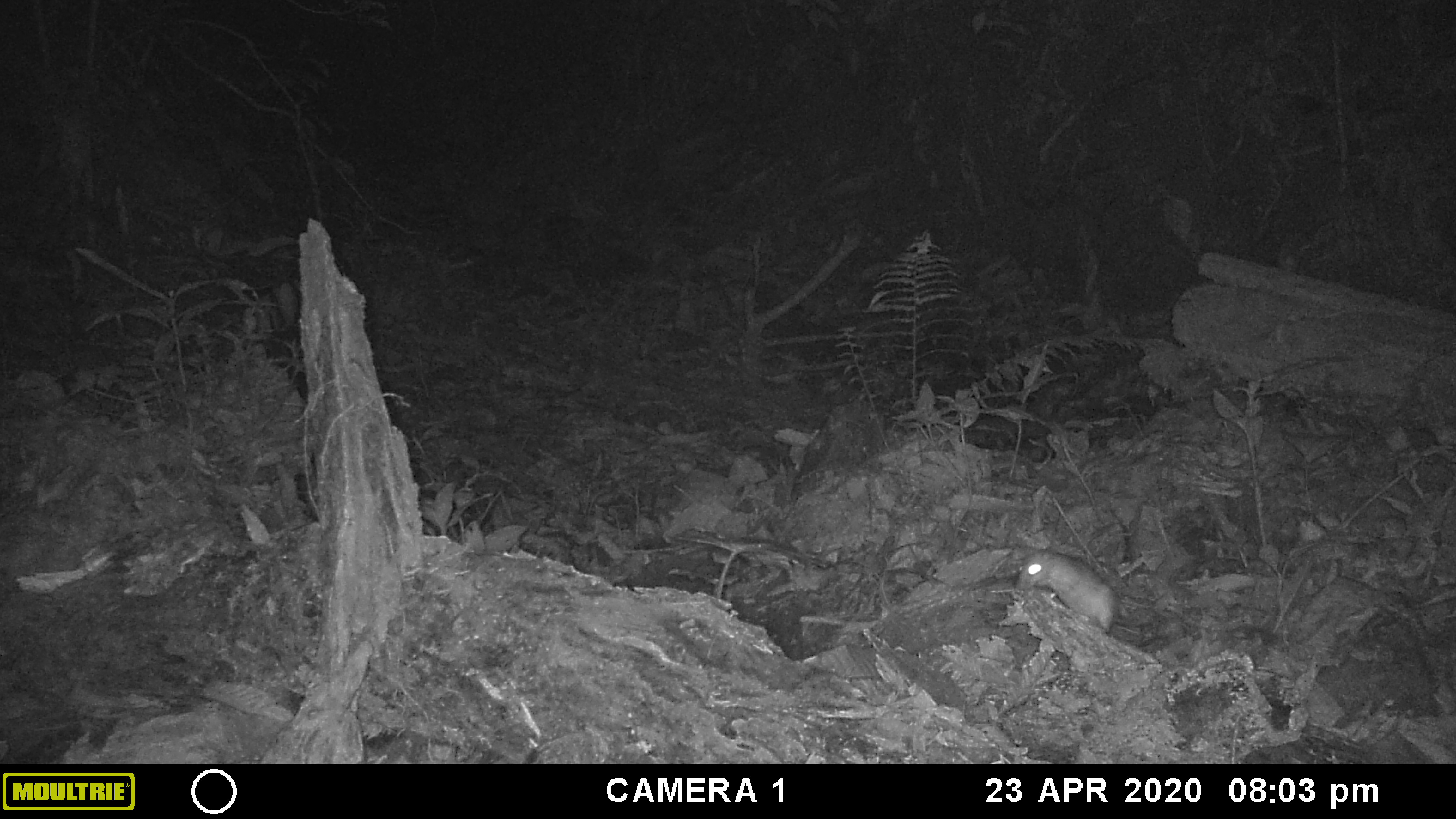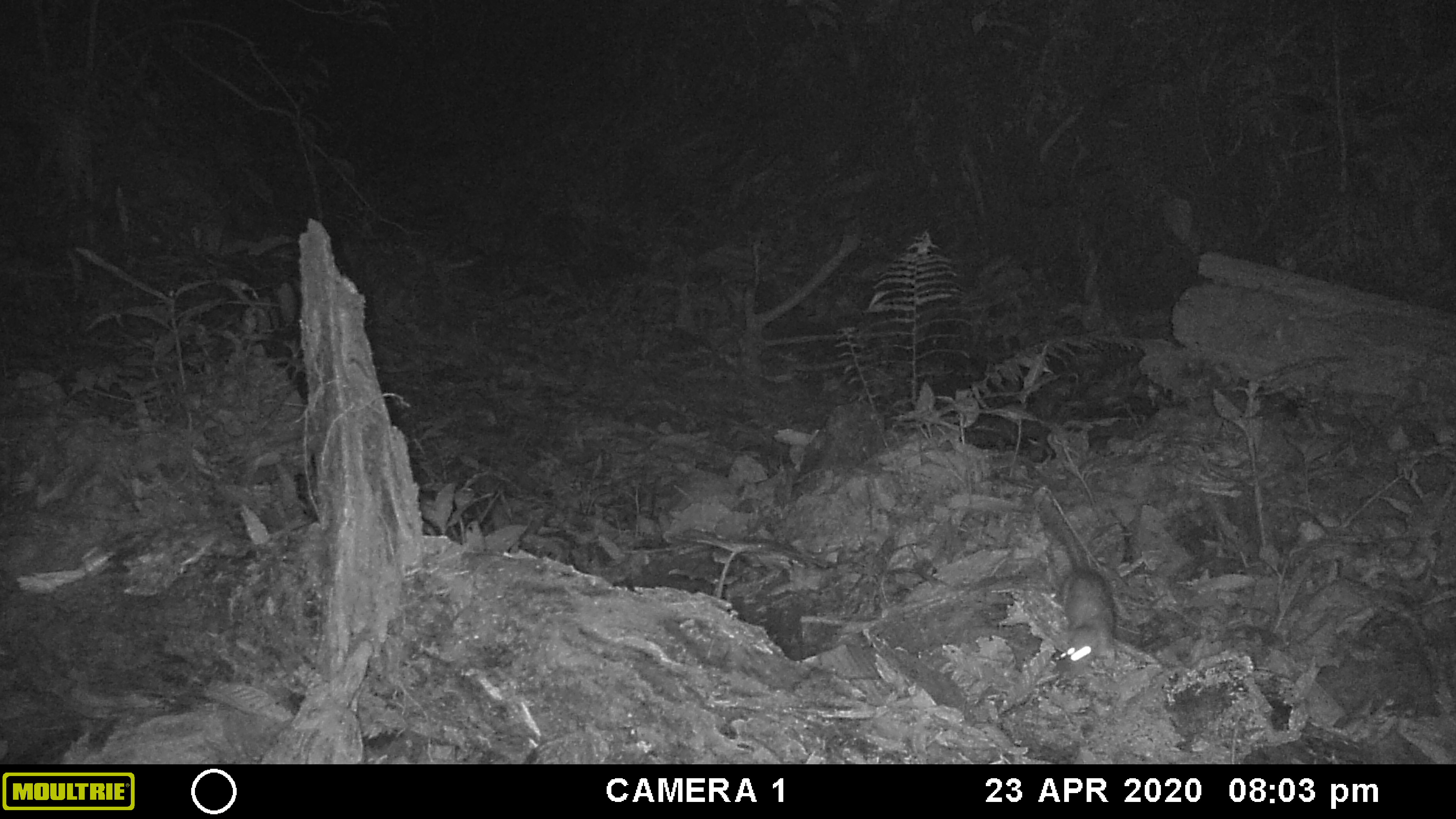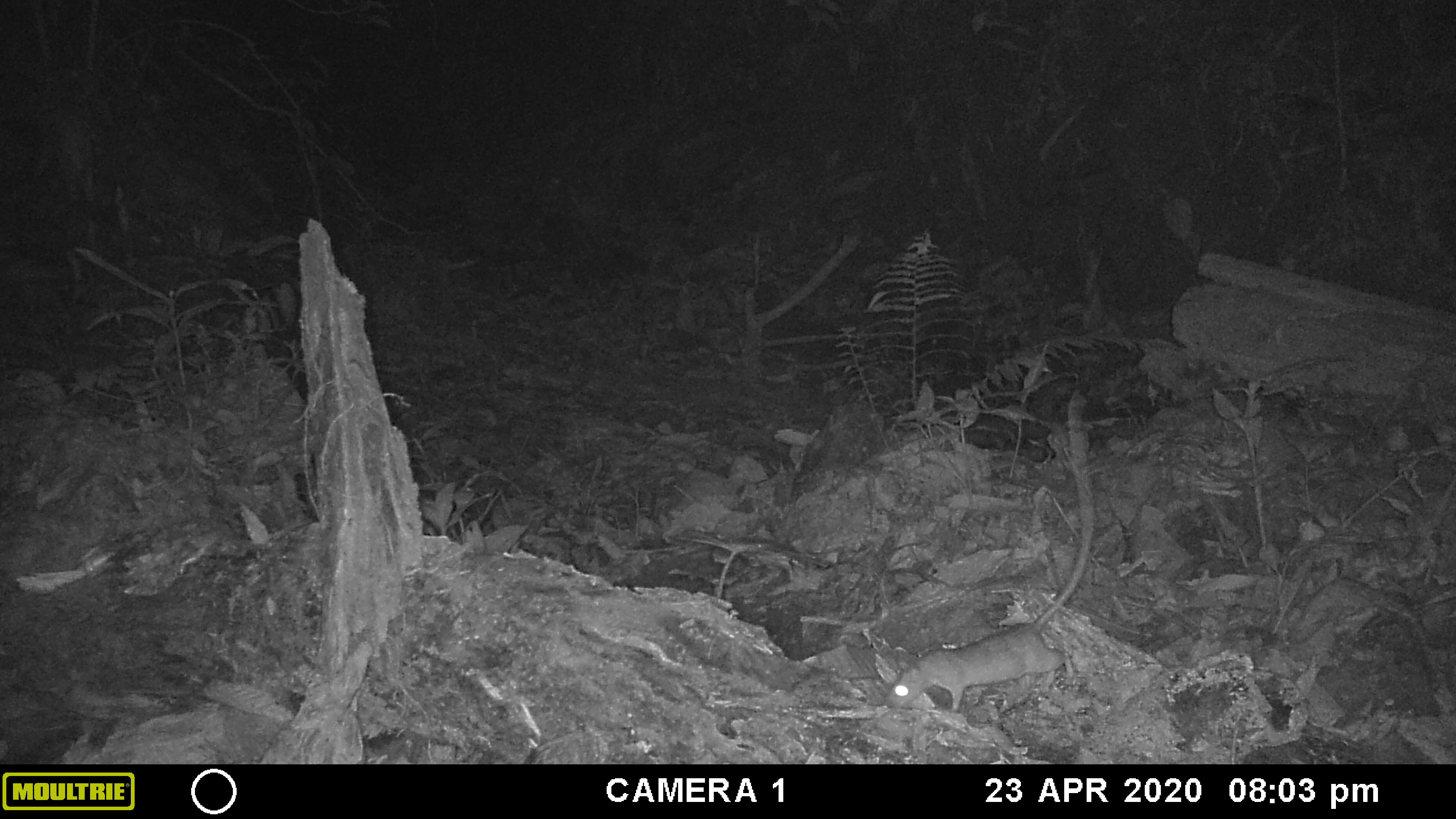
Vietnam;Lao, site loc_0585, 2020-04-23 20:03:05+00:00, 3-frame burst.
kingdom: Animalia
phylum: Chordata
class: Mammalia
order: Rodentia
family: Muridae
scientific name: Muridae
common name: old-world mice and rats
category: unidentified murid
Unidentified murid (old-world mice and rats) (Muridae). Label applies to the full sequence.